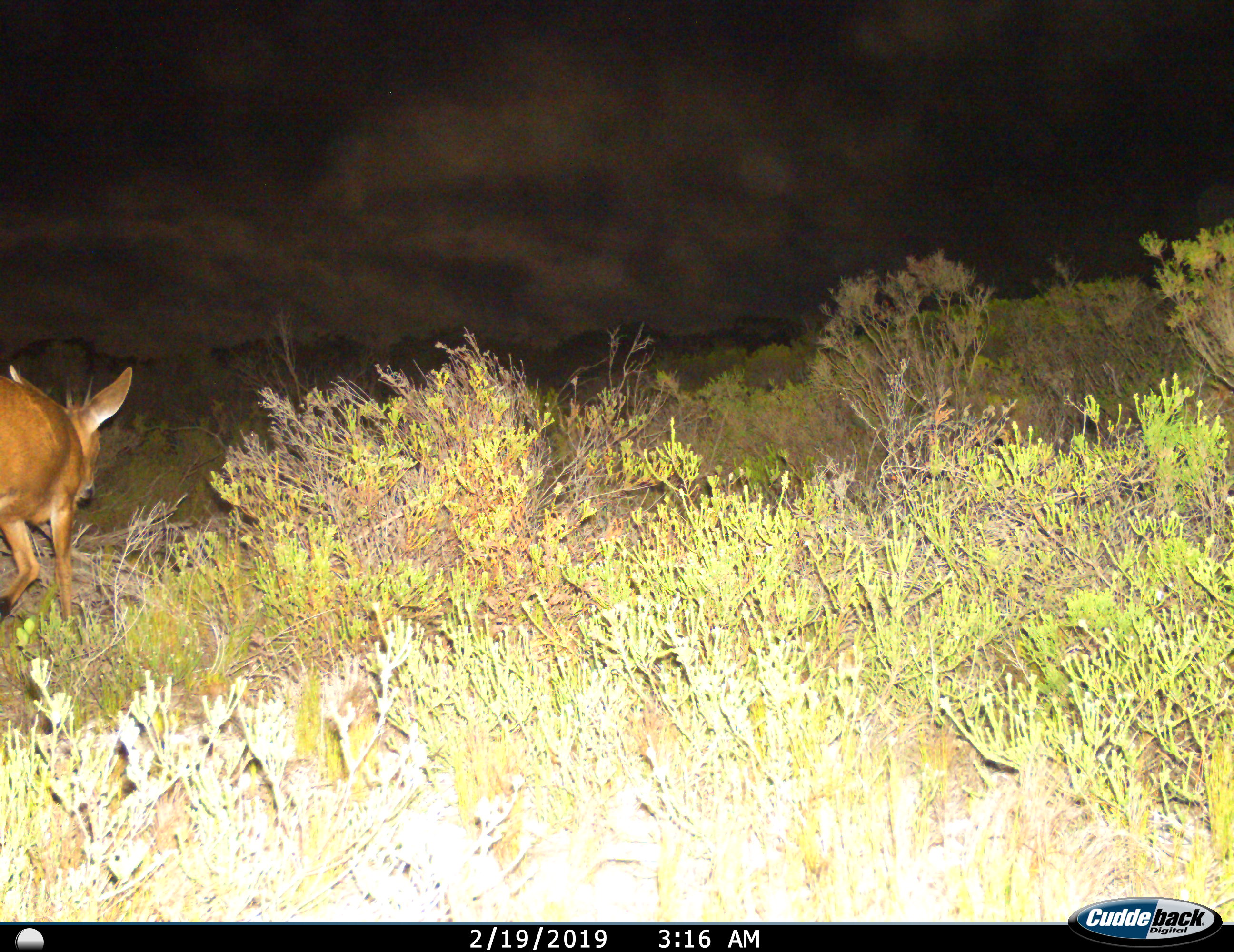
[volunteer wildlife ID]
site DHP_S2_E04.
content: unidentified animal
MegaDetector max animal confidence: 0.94